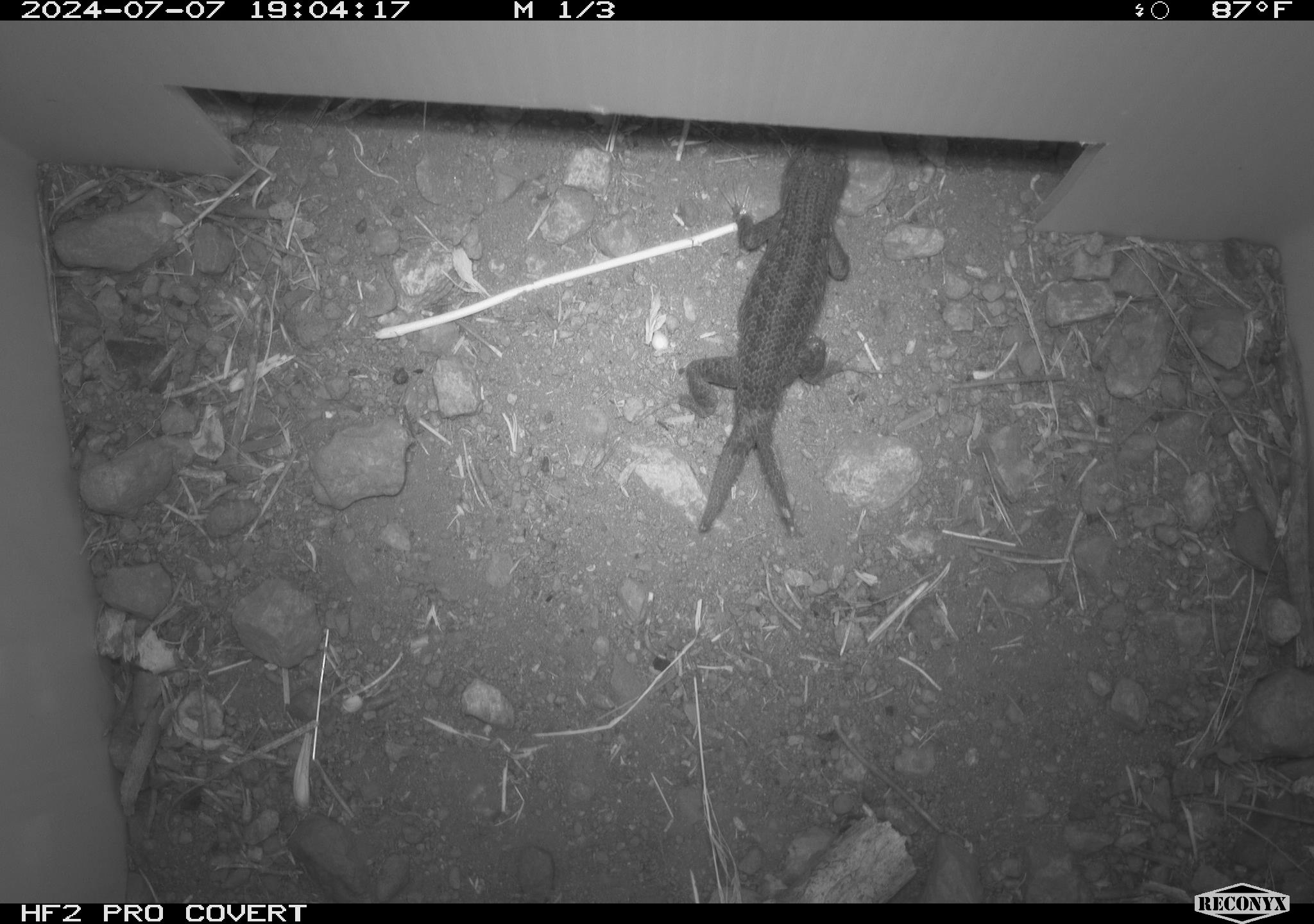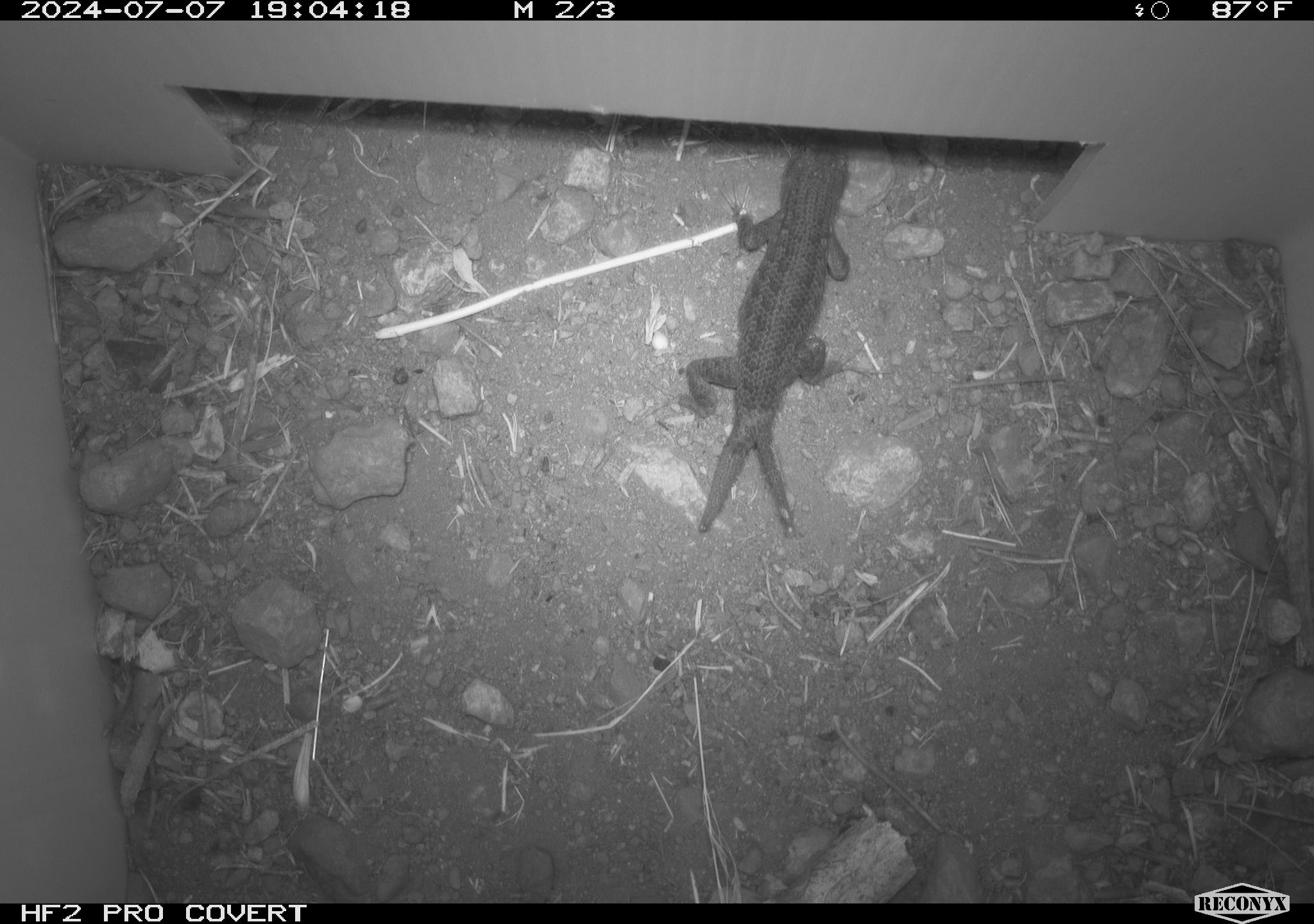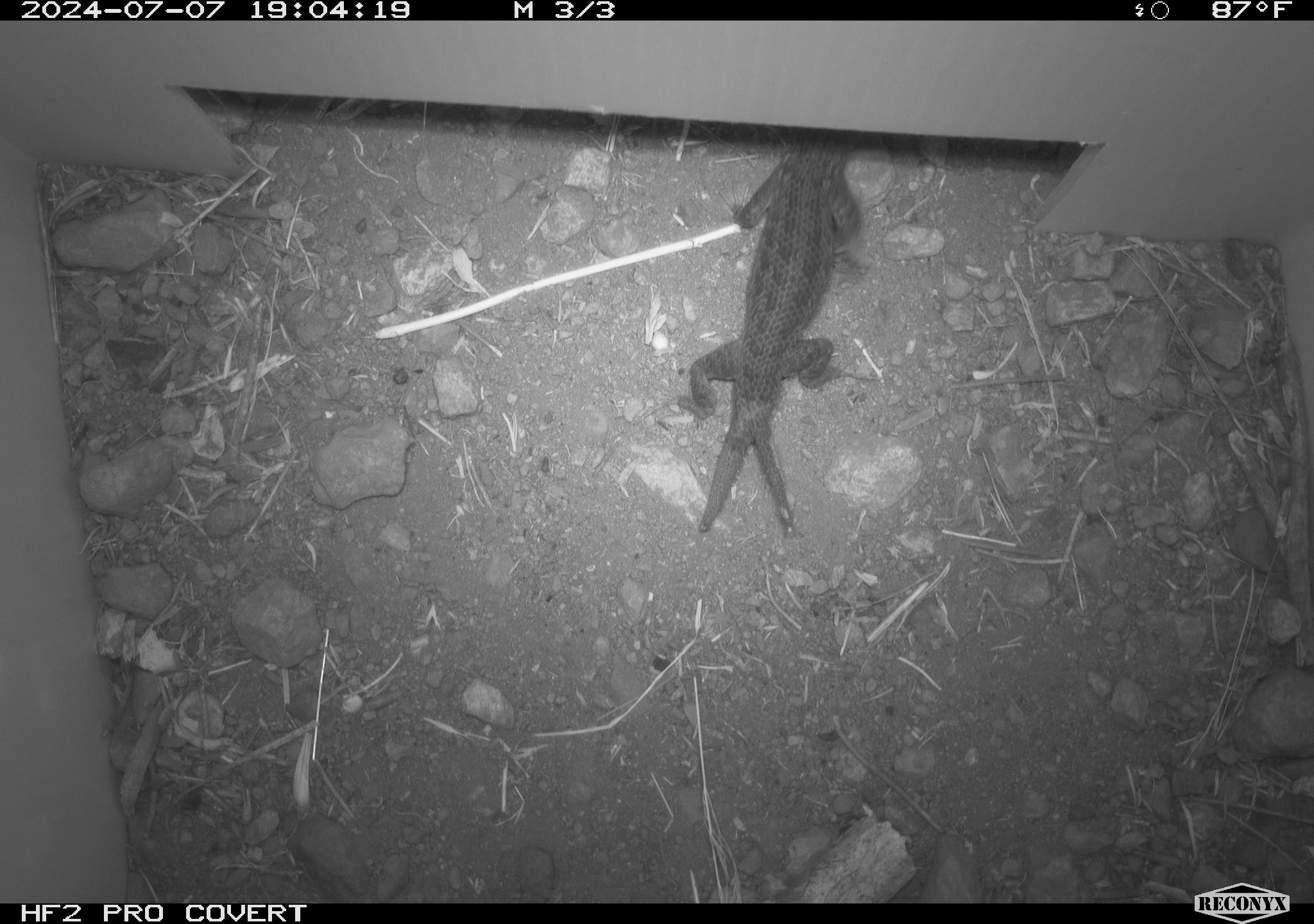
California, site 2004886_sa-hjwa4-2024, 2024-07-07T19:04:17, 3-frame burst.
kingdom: Animalia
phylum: Chordata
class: Reptilia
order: Squamata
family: Phrynosomatidae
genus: Sceloporus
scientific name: Sceloporus occidentalis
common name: western fence lizard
Western fence lizard (Sceloporus occidentalis).